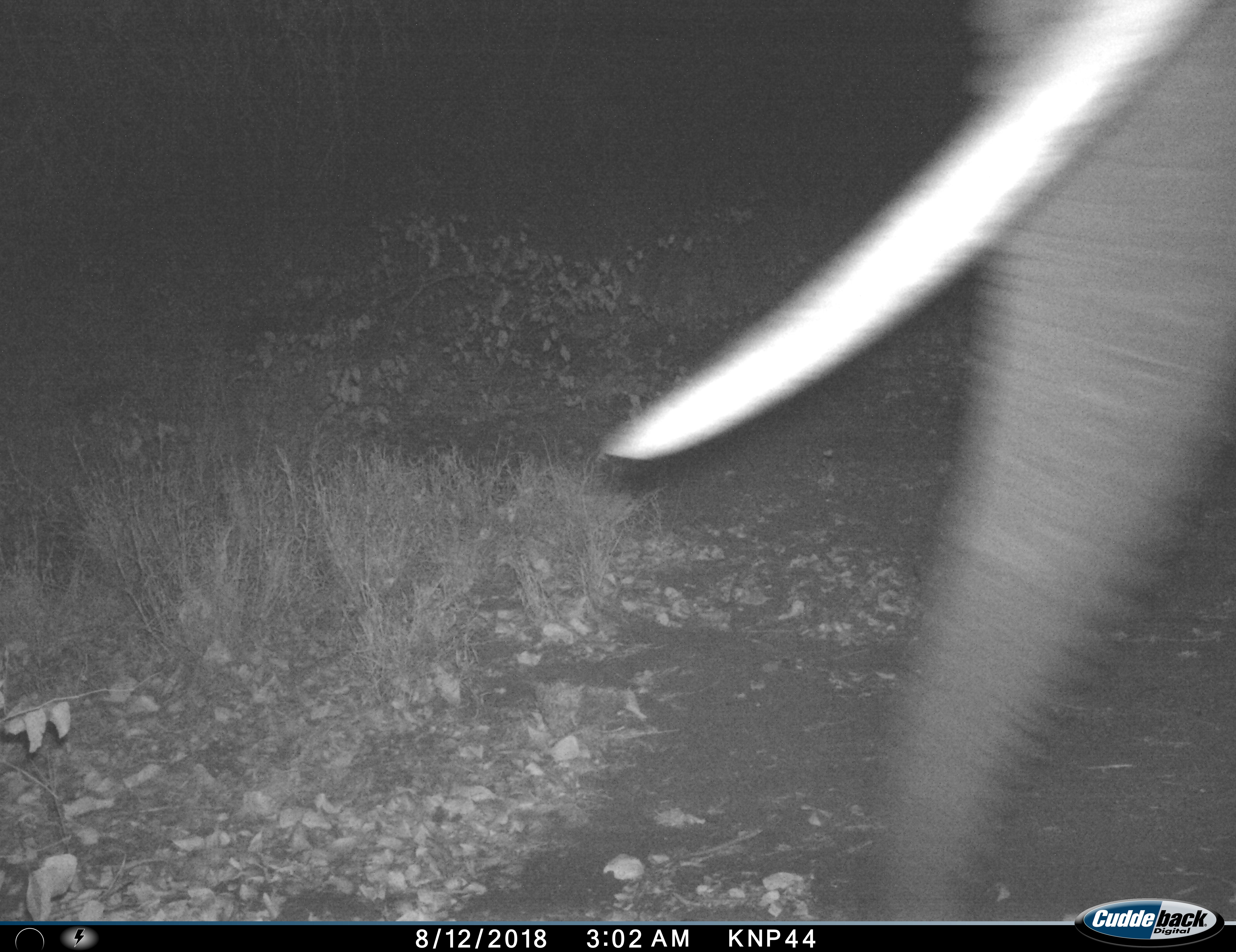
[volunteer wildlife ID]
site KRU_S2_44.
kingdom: Animalia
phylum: Chordata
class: Mammalia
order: Proboscidea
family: Elephantidae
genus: Loxodonta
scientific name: Loxodonta africana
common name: african bush elephant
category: elephant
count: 1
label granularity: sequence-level